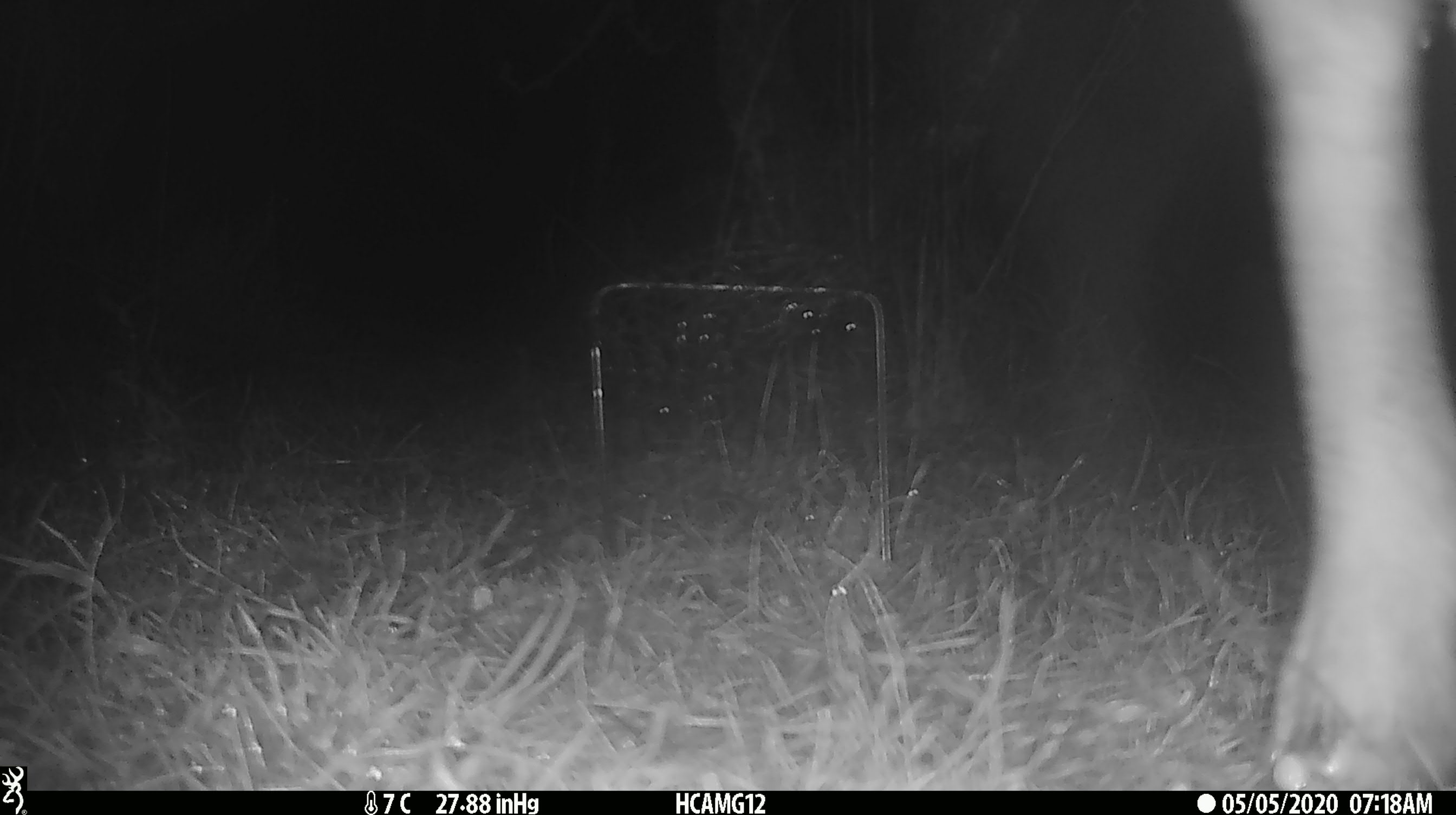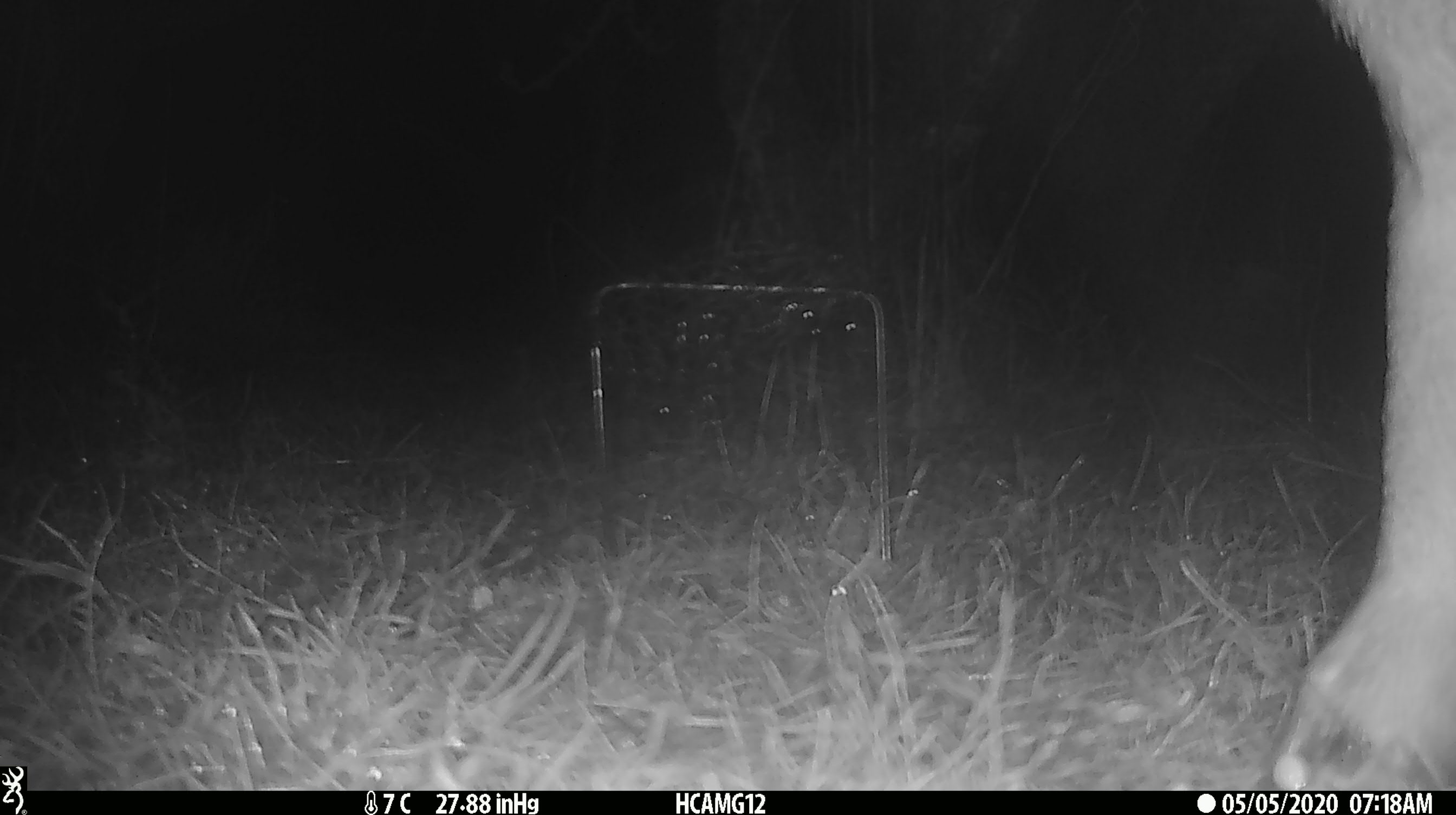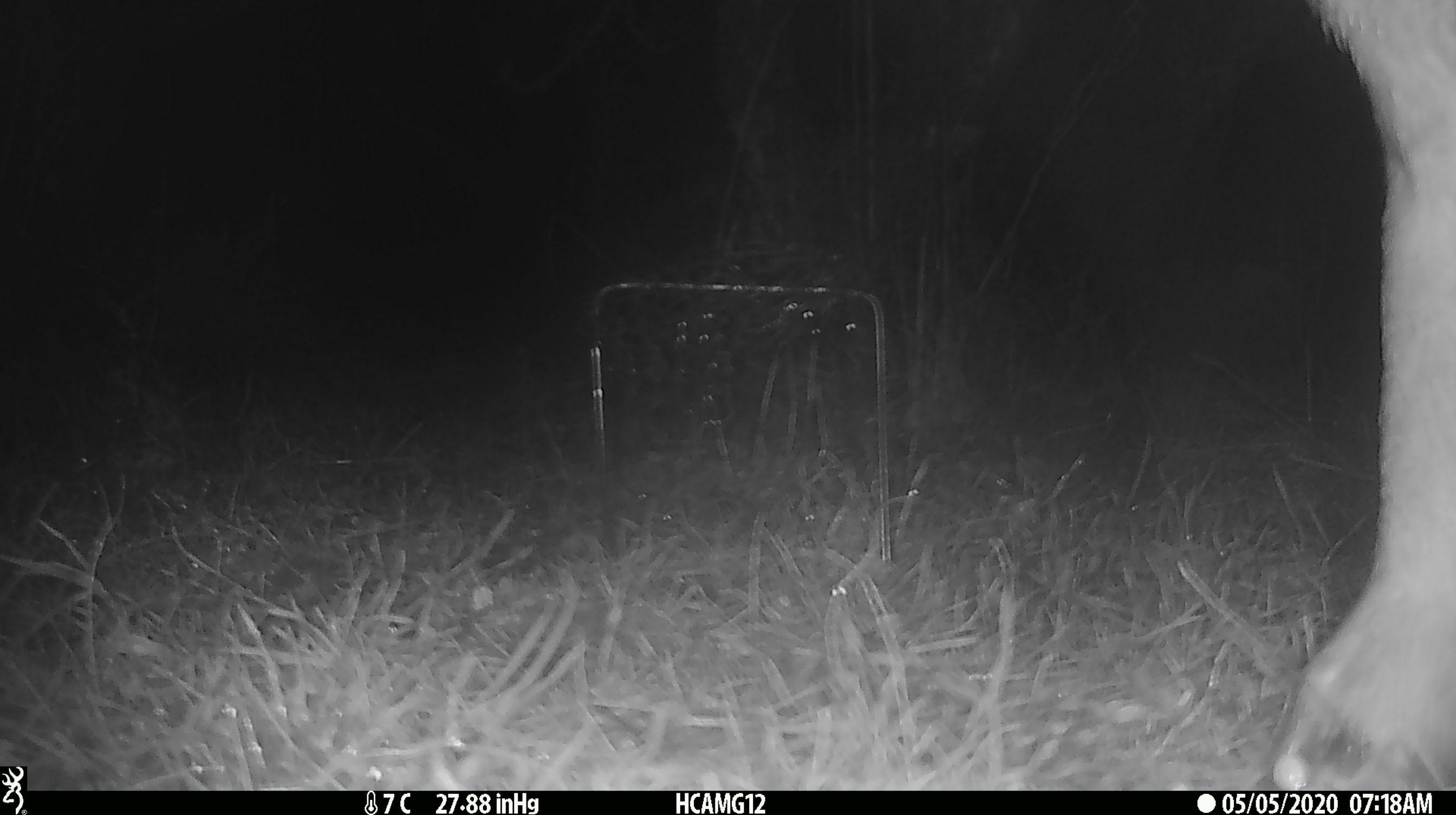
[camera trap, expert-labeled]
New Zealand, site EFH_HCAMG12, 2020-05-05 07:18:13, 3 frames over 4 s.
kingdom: Animalia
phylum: Chordata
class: Mammalia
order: Artiodactyla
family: Bovidae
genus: Ovis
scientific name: Ovis aries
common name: domestic sheep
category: sheep